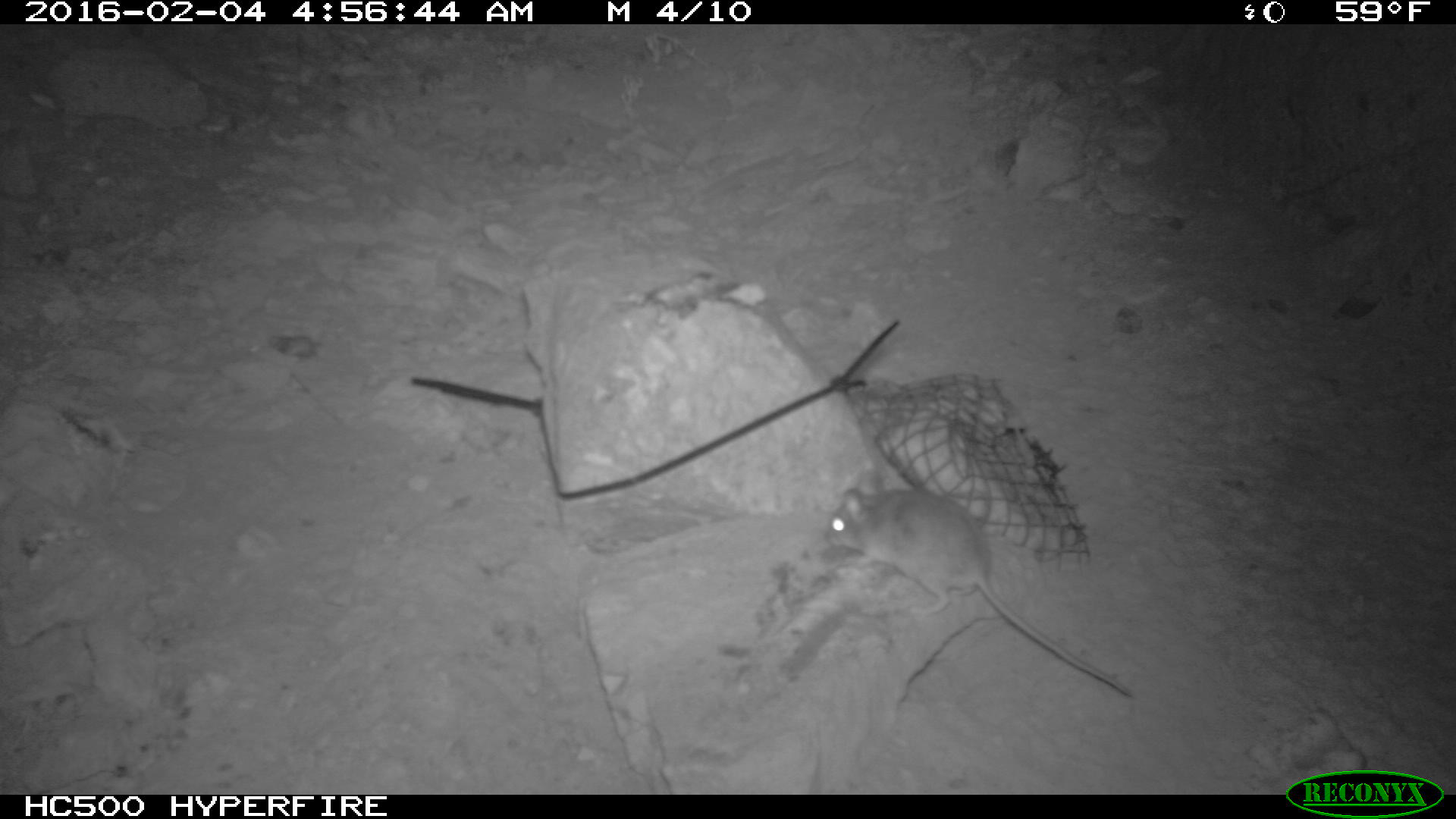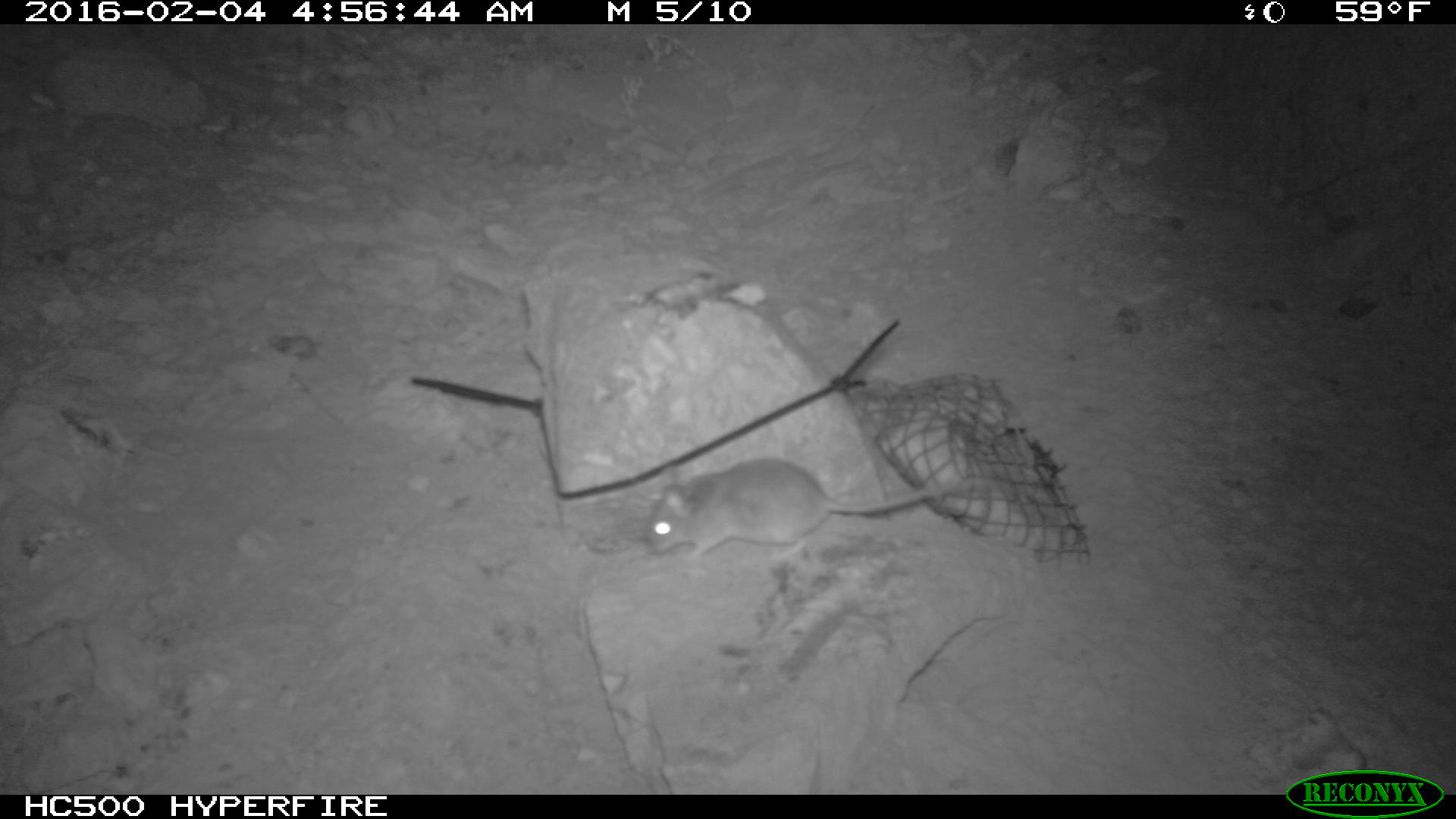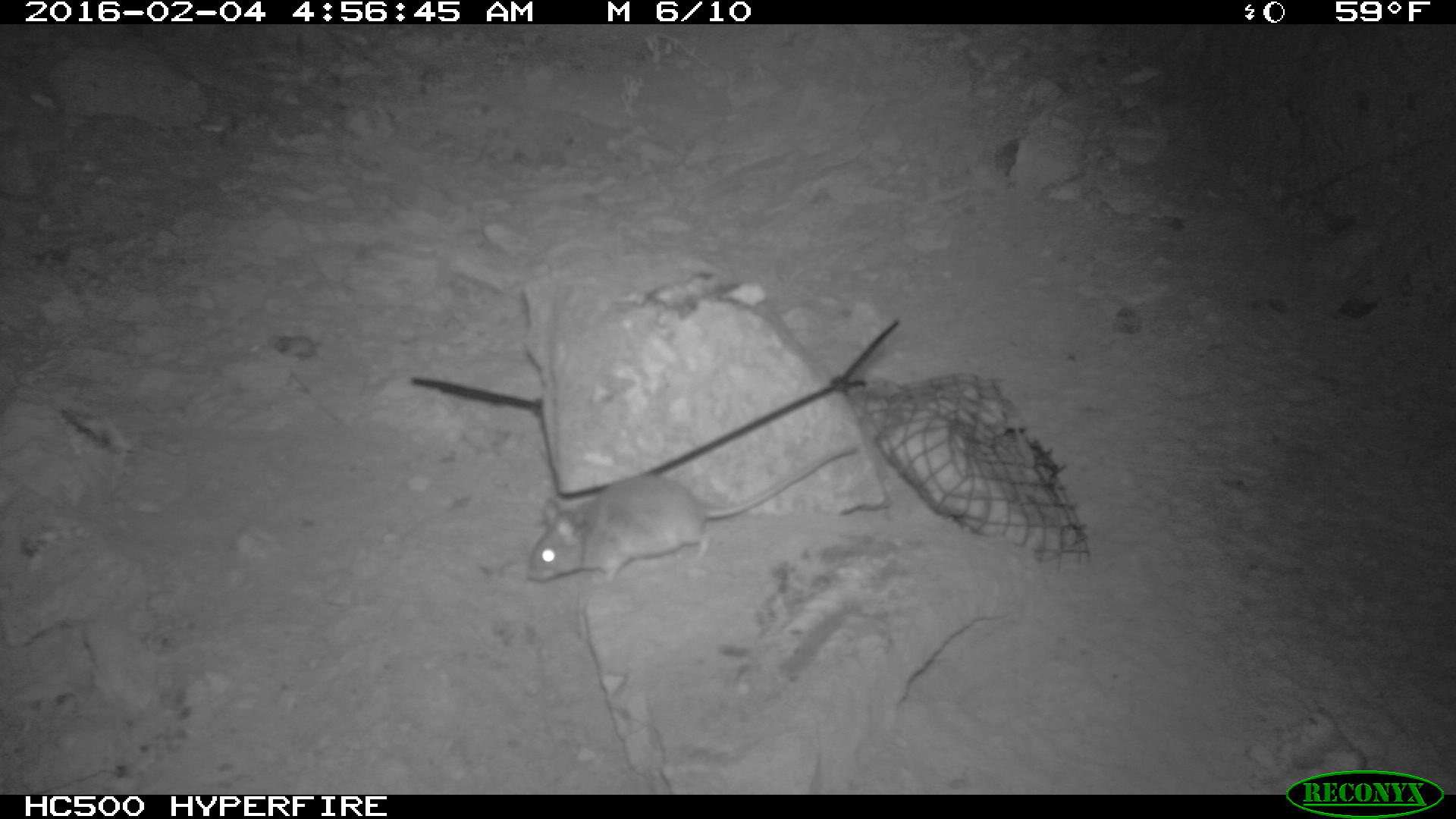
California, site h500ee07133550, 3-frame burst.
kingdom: Animalia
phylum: Chordata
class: Mammalia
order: Rodentia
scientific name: Rodentia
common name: rodent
Rodent (Rodentia).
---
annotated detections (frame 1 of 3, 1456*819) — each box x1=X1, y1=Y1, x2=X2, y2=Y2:
rodent: x1=824, y1=463, x2=1134, y2=697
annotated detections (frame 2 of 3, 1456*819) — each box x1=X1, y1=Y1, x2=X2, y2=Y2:
rodent: x1=644, y1=458, x2=967, y2=564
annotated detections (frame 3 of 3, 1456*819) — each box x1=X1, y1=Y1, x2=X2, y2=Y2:
rodent: x1=526, y1=441, x2=858, y2=586